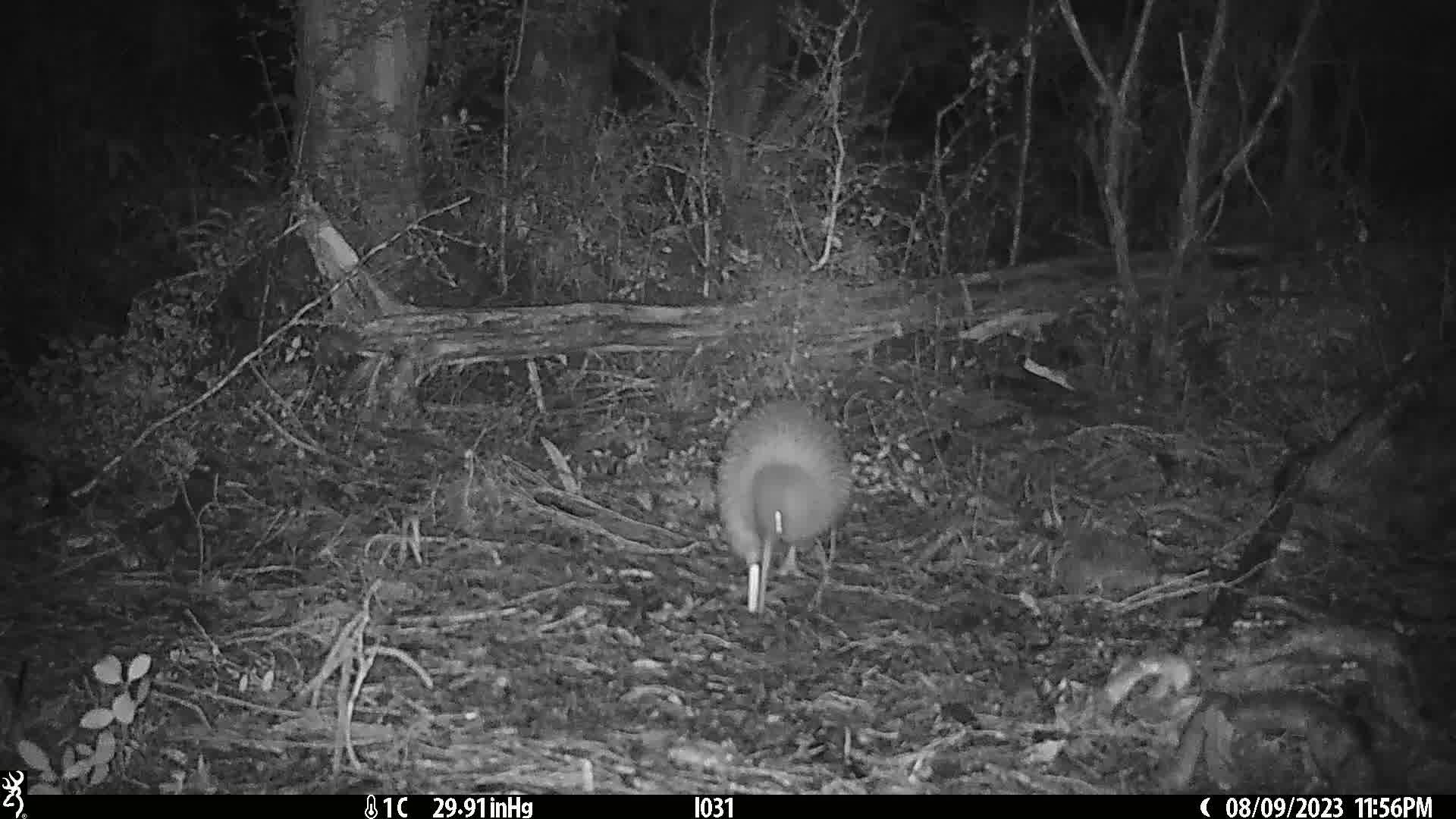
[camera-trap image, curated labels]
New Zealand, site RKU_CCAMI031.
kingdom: Animalia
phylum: Chordata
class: Aves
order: Apterygiformes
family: Apterygidae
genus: Apteryx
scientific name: Apteryx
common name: kiwi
Kiwi (Apteryx).